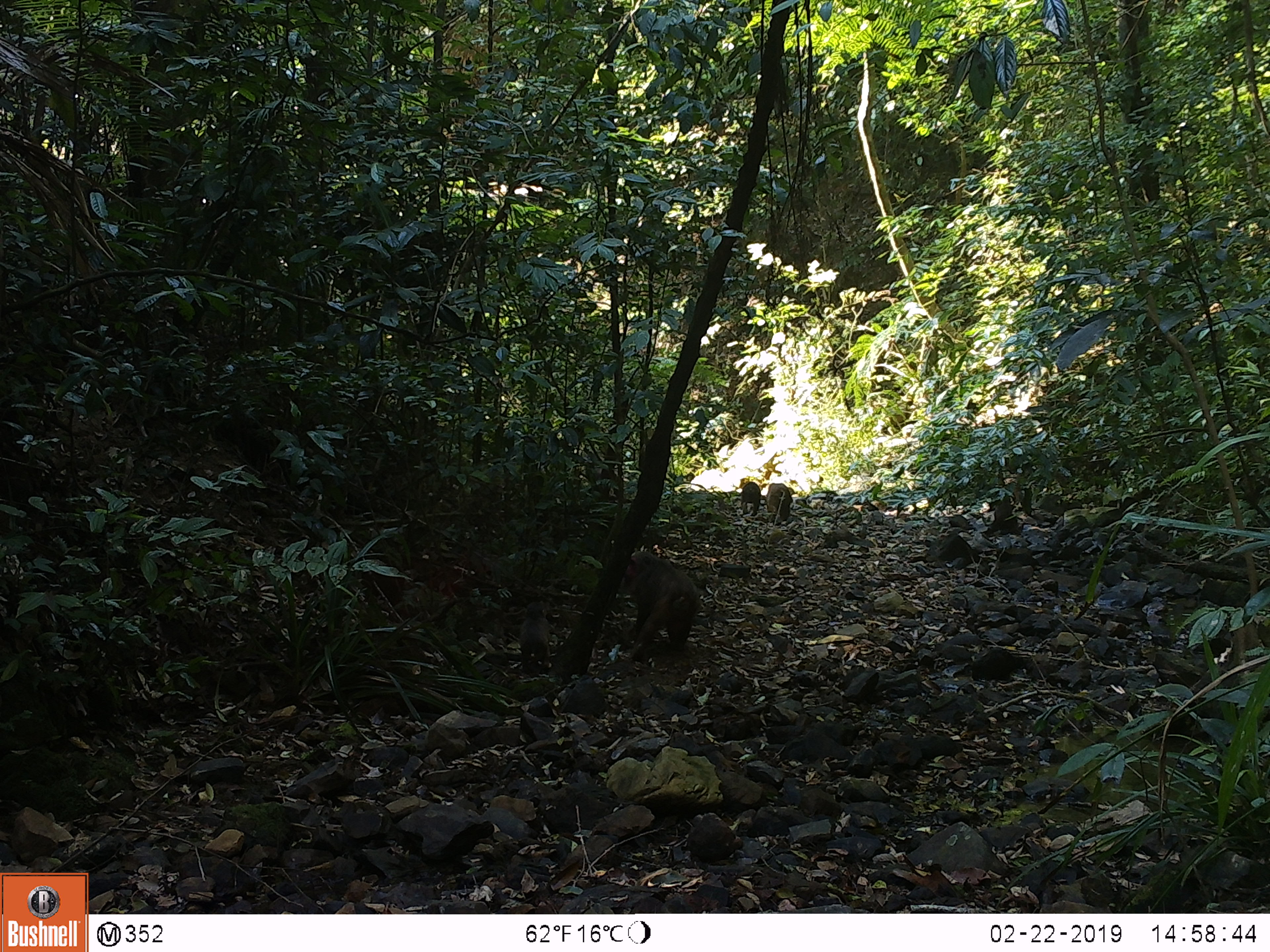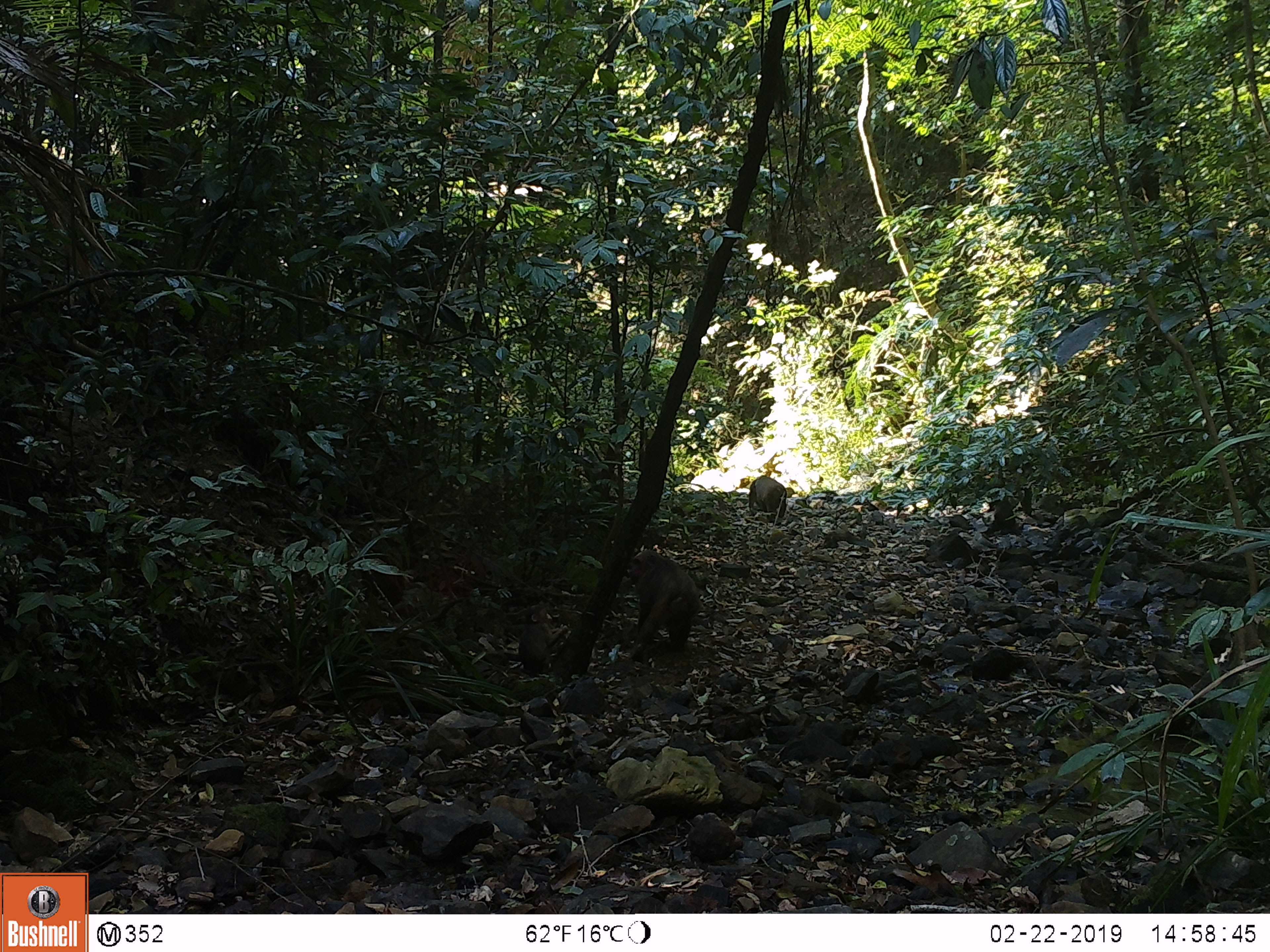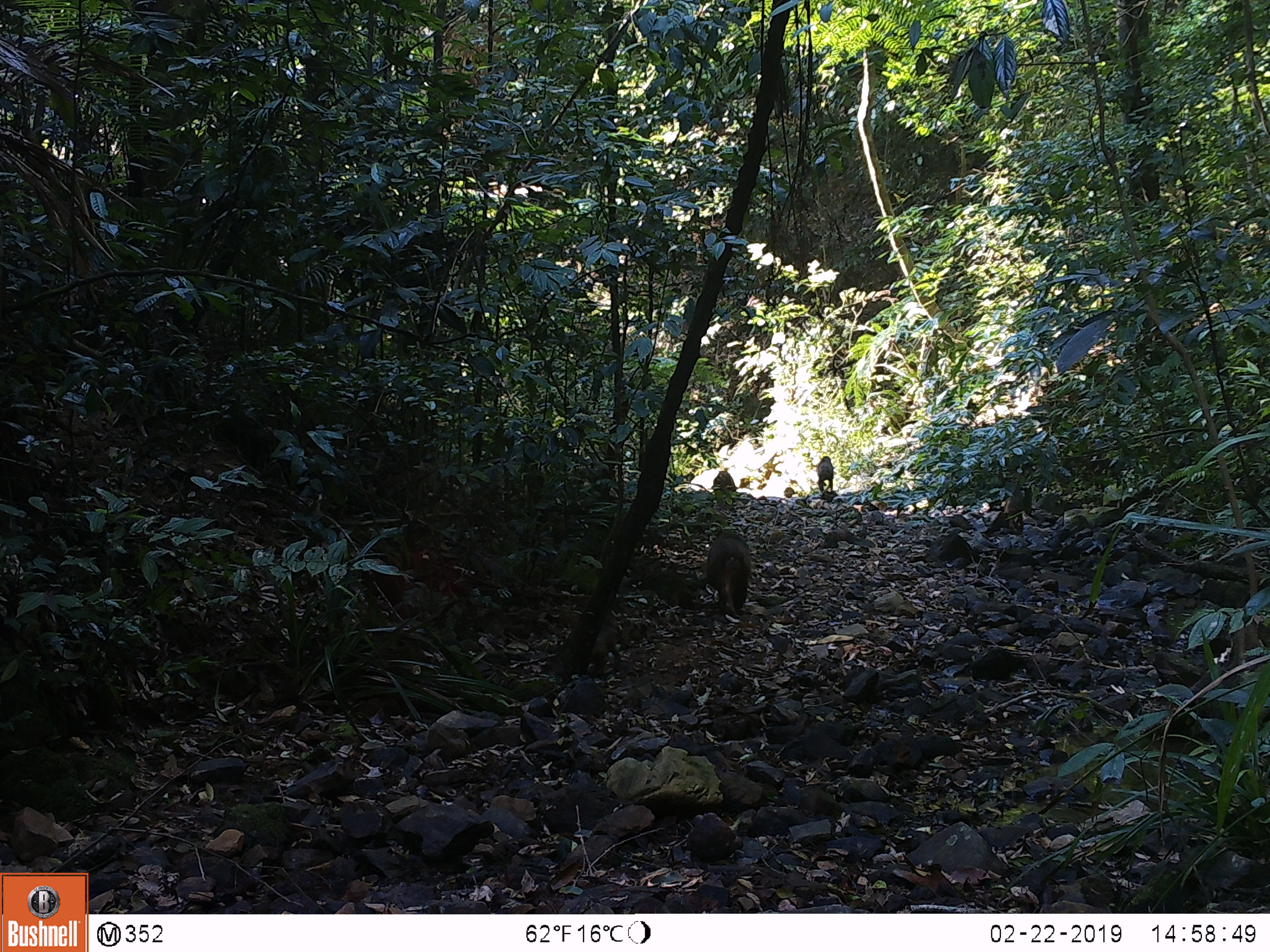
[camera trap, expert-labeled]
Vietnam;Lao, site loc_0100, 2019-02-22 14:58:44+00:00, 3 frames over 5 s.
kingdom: Animalia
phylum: Chordata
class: Mammalia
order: Primates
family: Cercopithecidae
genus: Macaca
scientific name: Macaca arctoides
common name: stump-tailed macaque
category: stump tailed macaque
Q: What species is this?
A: Stump tailed macaque (stump-tailed macaque) (Macaca arctoides).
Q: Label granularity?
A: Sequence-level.